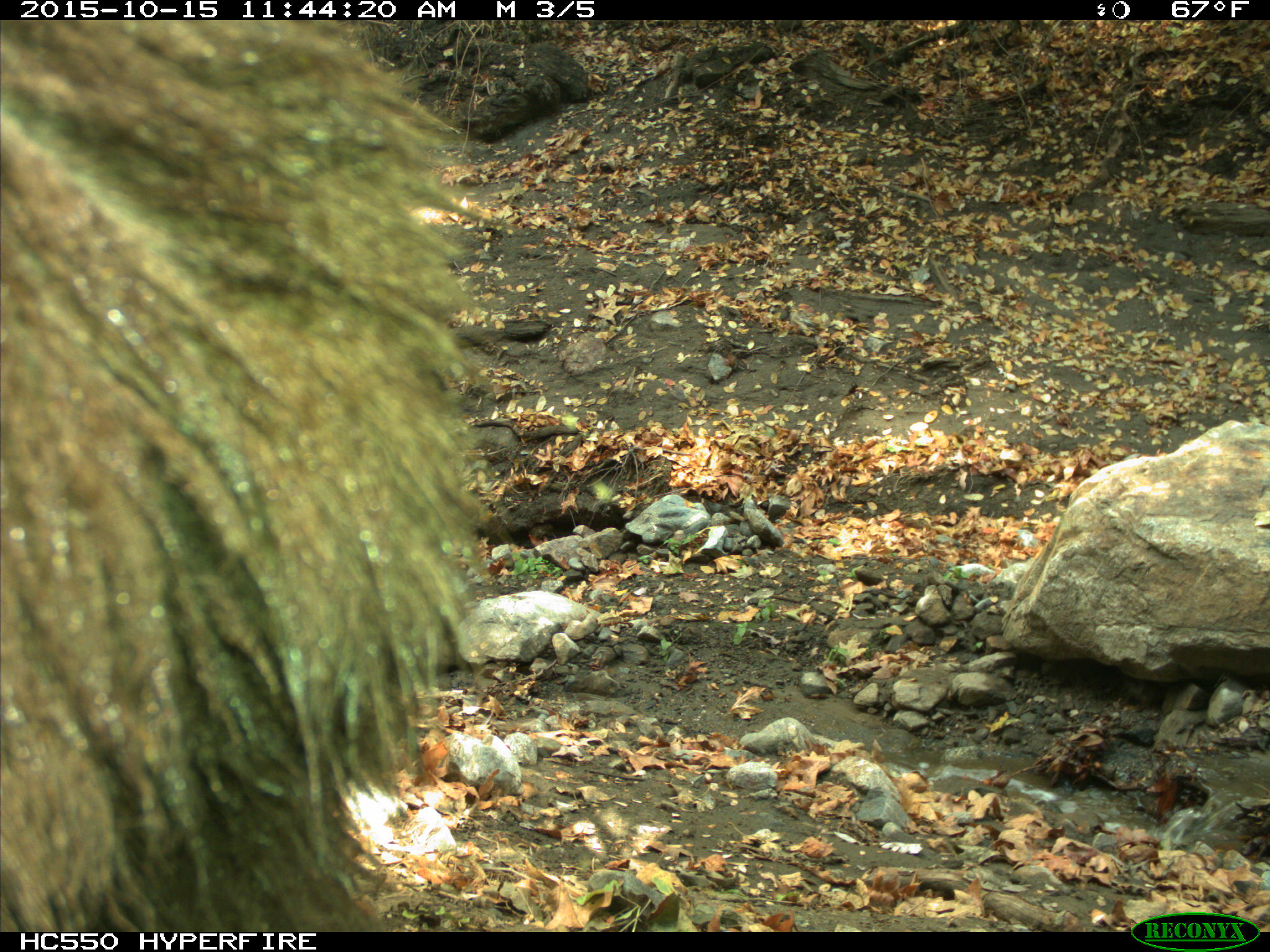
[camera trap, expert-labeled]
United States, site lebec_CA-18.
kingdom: Animalia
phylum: Chordata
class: Mammalia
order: Carnivora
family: Ursidae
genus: Ursus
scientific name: Ursus americanus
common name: american black bear